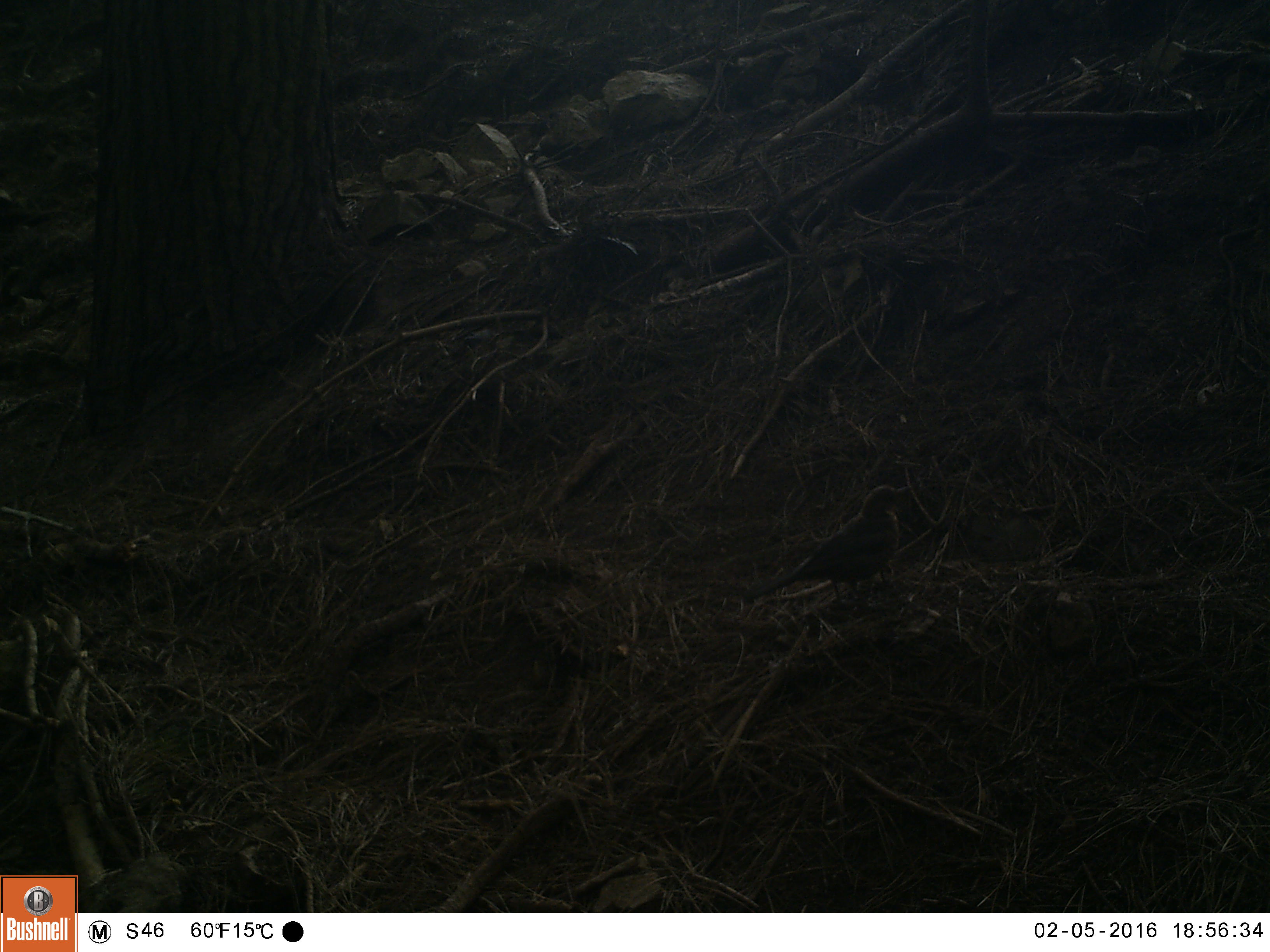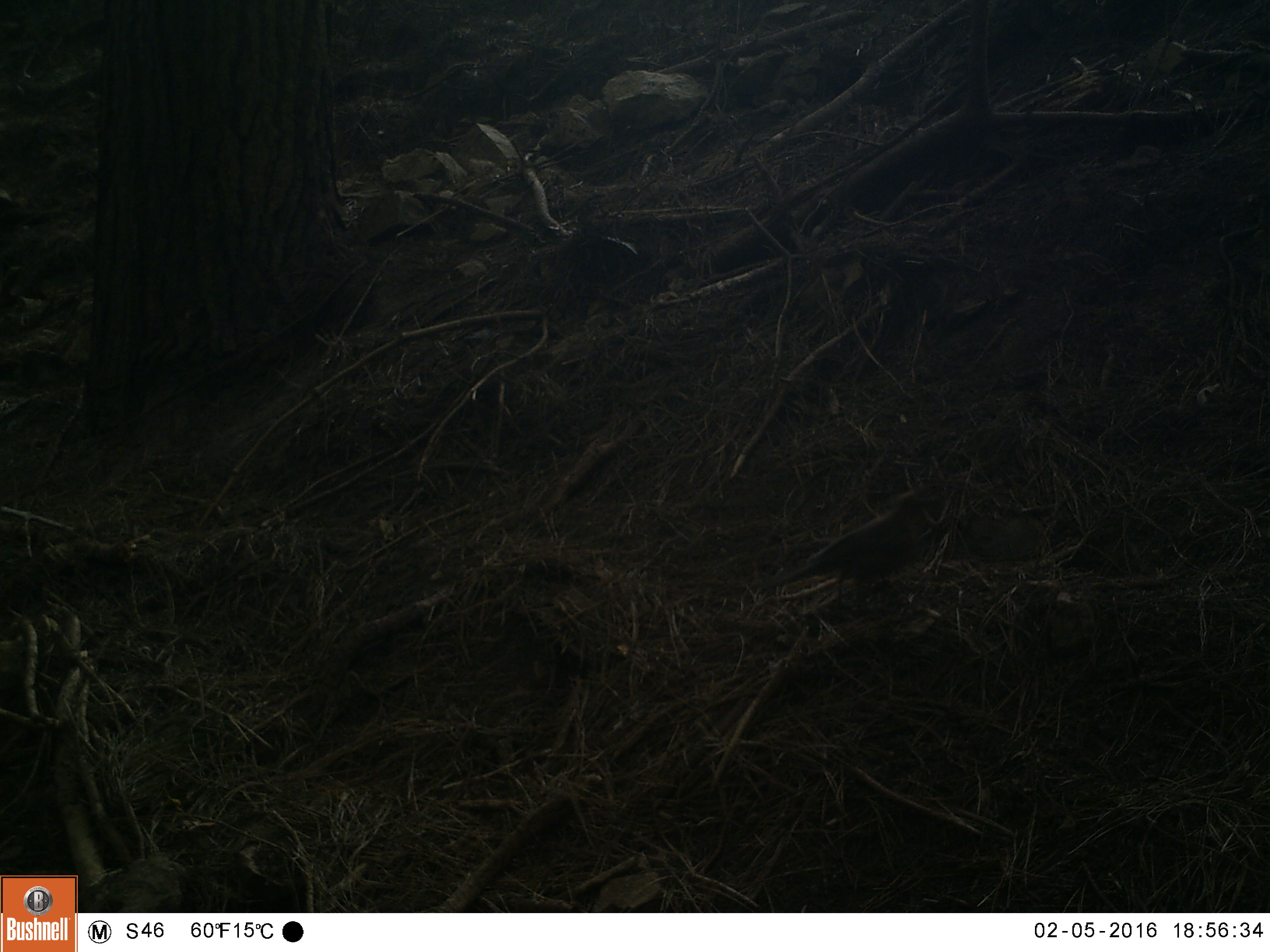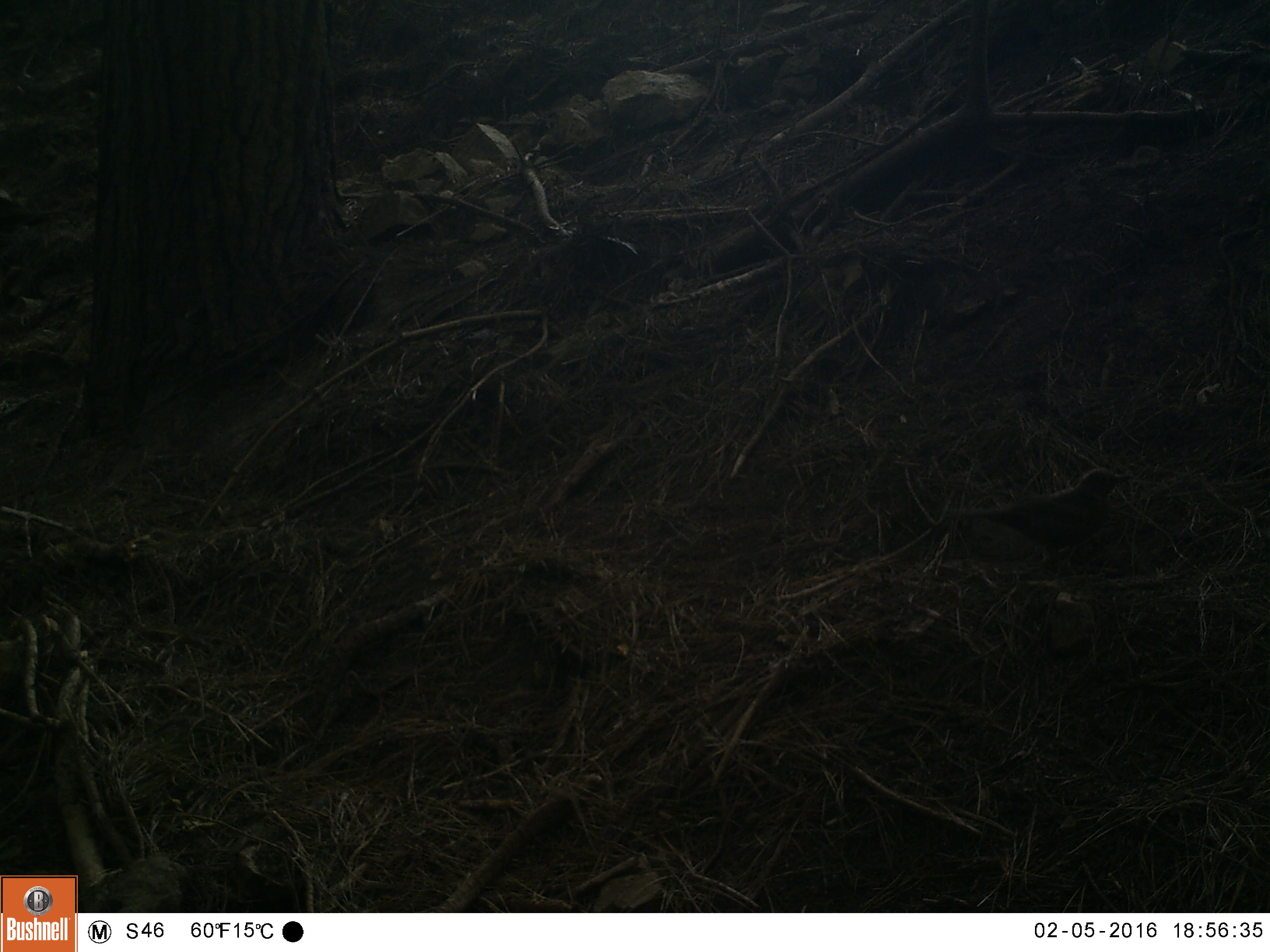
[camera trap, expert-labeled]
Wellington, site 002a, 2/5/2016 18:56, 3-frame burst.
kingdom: Animalia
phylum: Chordata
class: Aves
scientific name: Aves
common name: bird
Bird (Aves).